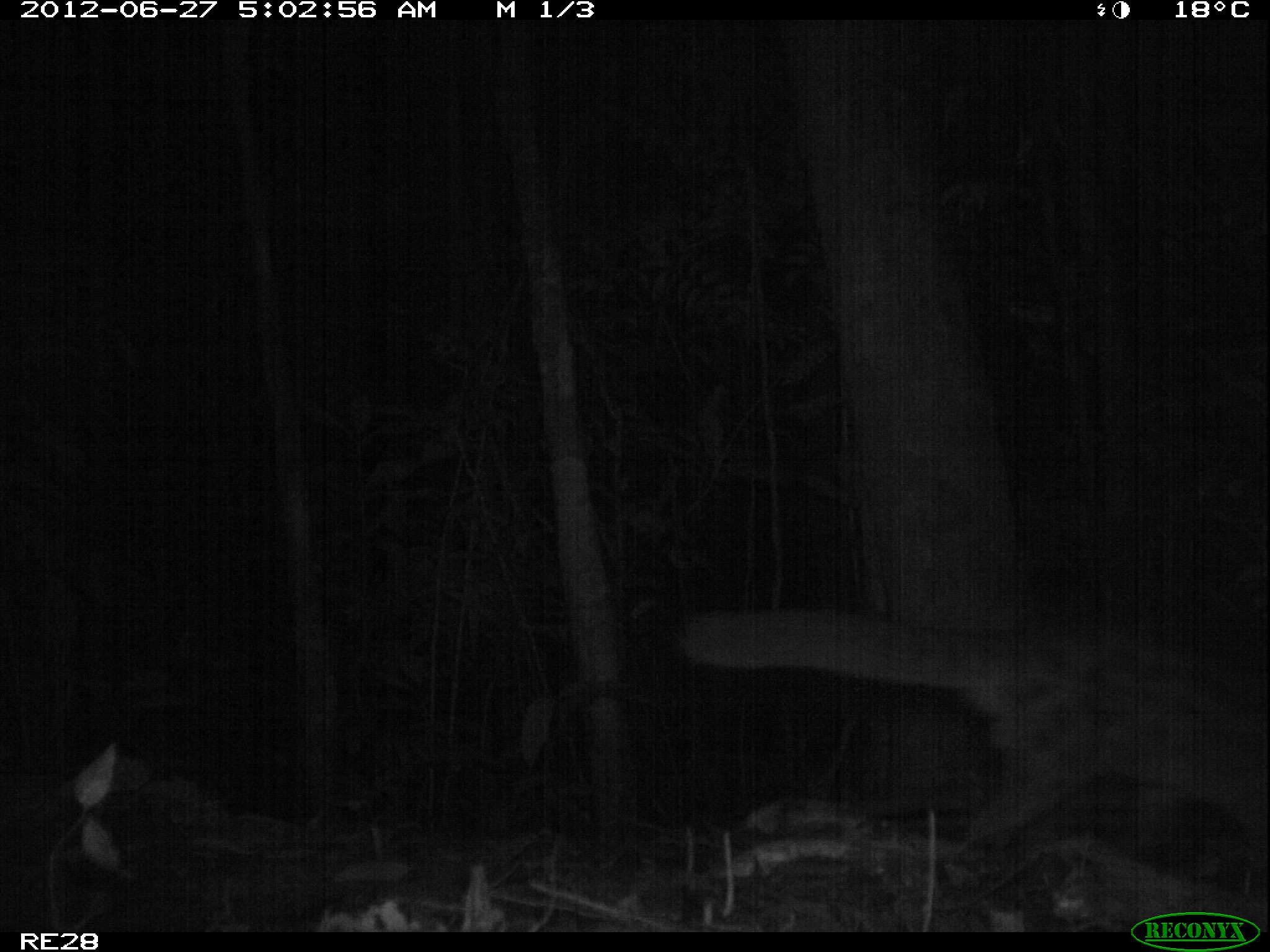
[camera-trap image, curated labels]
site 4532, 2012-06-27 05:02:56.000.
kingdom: Animalia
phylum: Chordata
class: Mammalia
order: Carnivora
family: Eupleridae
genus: Fossa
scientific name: Fossa fossana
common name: fanaloka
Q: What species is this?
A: Fossa fossana (fanaloka).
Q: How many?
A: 1.